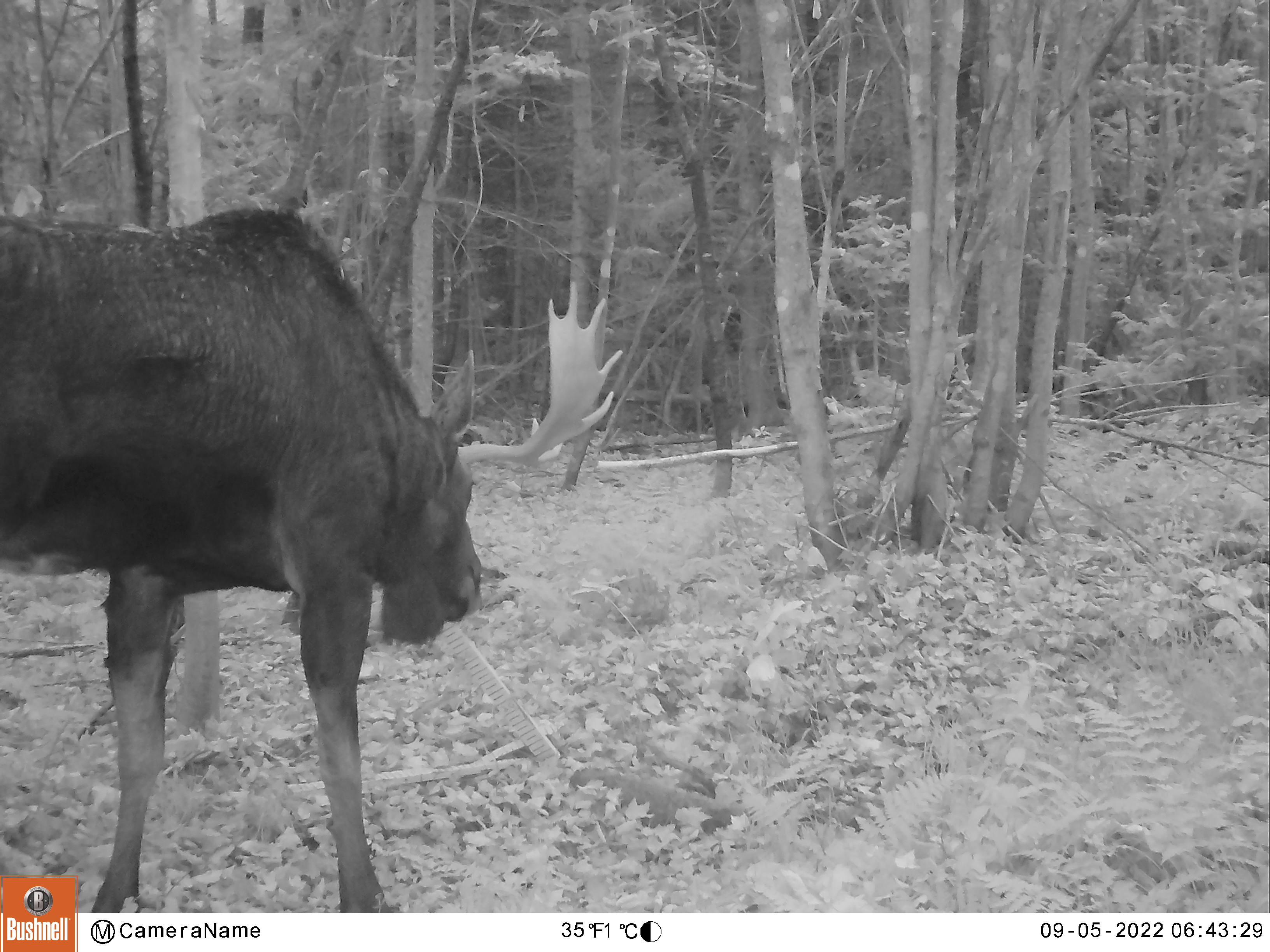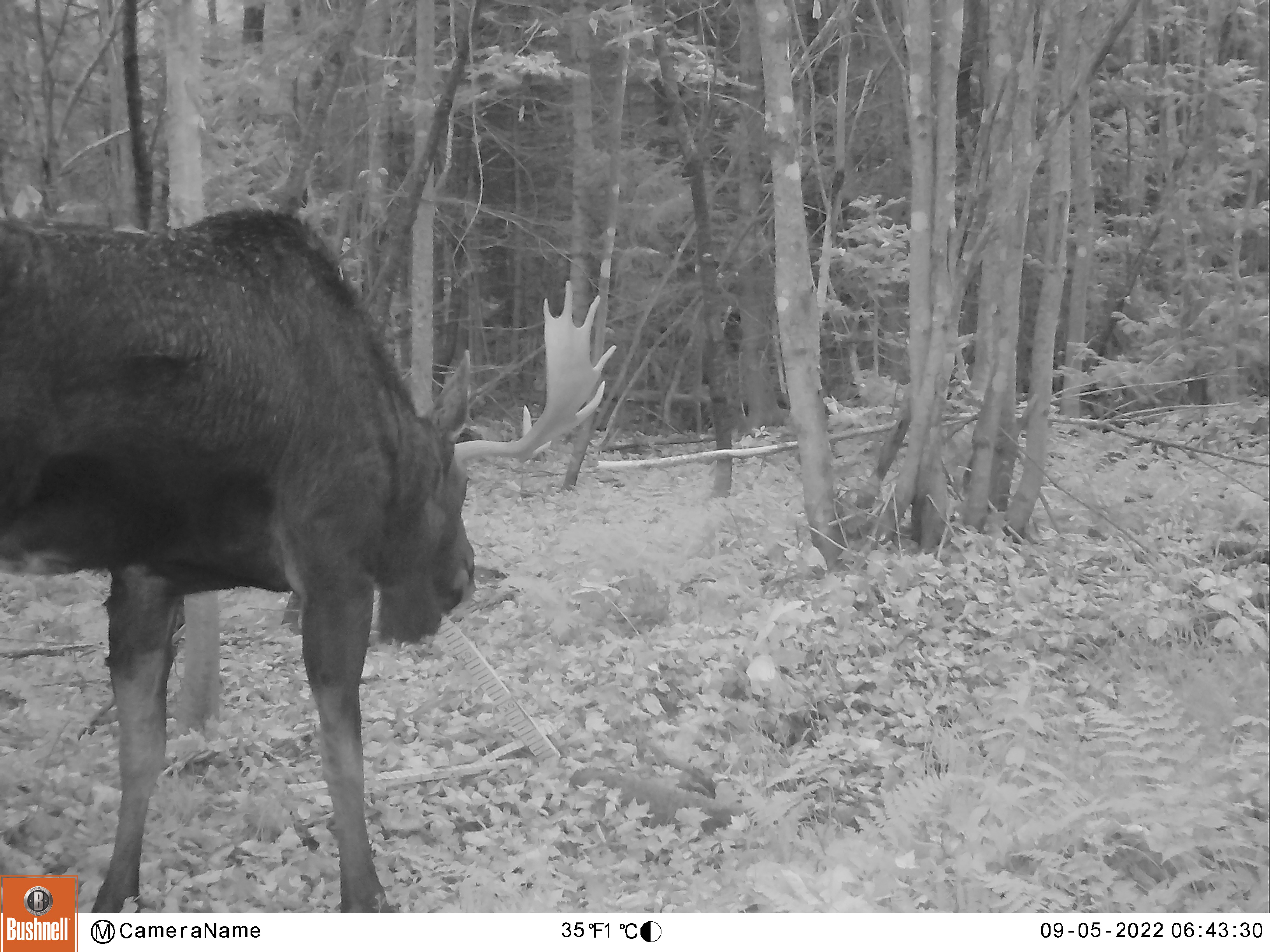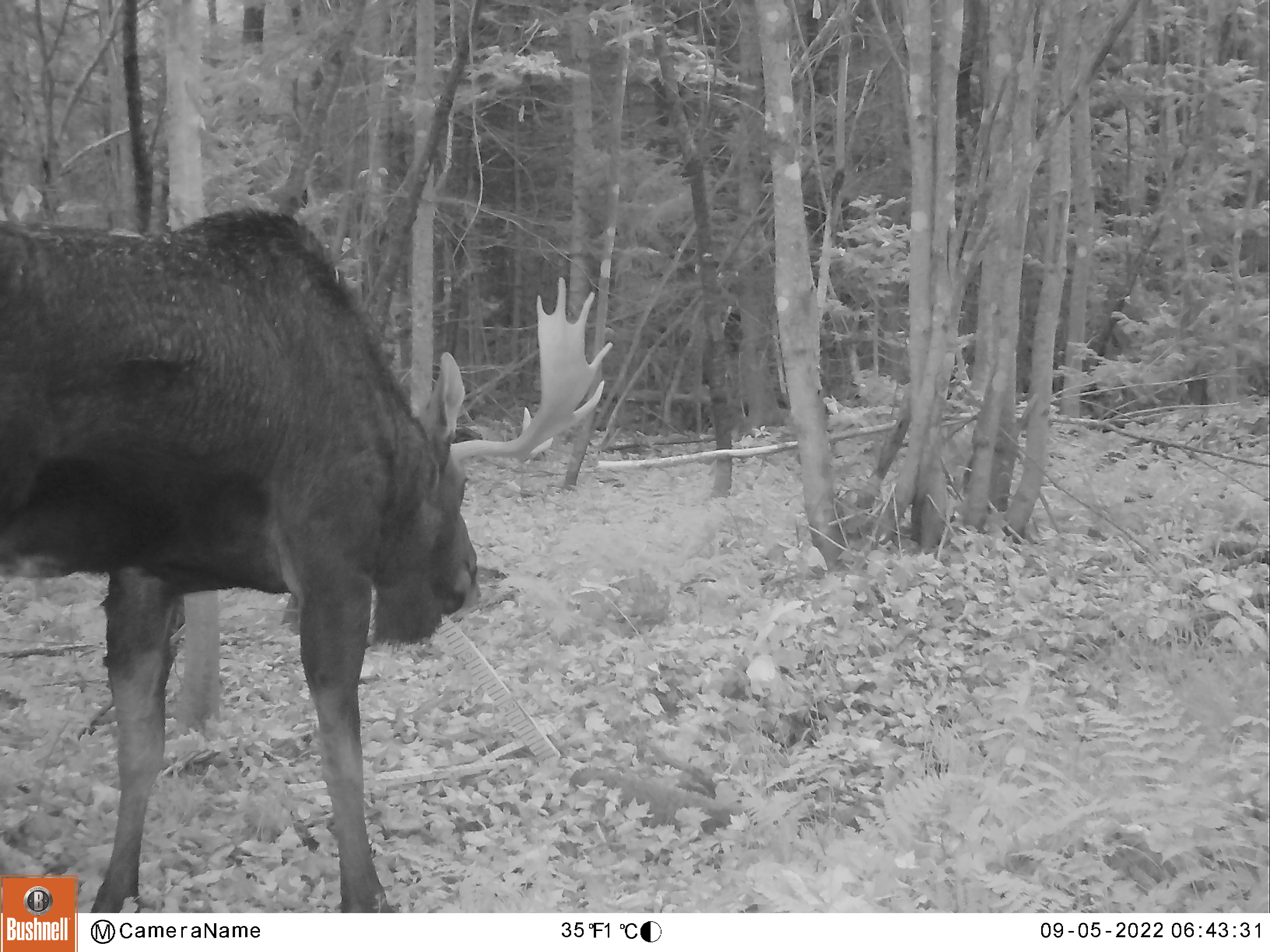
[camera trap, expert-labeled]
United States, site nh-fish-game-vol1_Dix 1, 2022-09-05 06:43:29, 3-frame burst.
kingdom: Animalia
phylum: Chordata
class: Mammalia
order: Artiodactyla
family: Cervidae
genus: Alces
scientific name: Alces alces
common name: moose